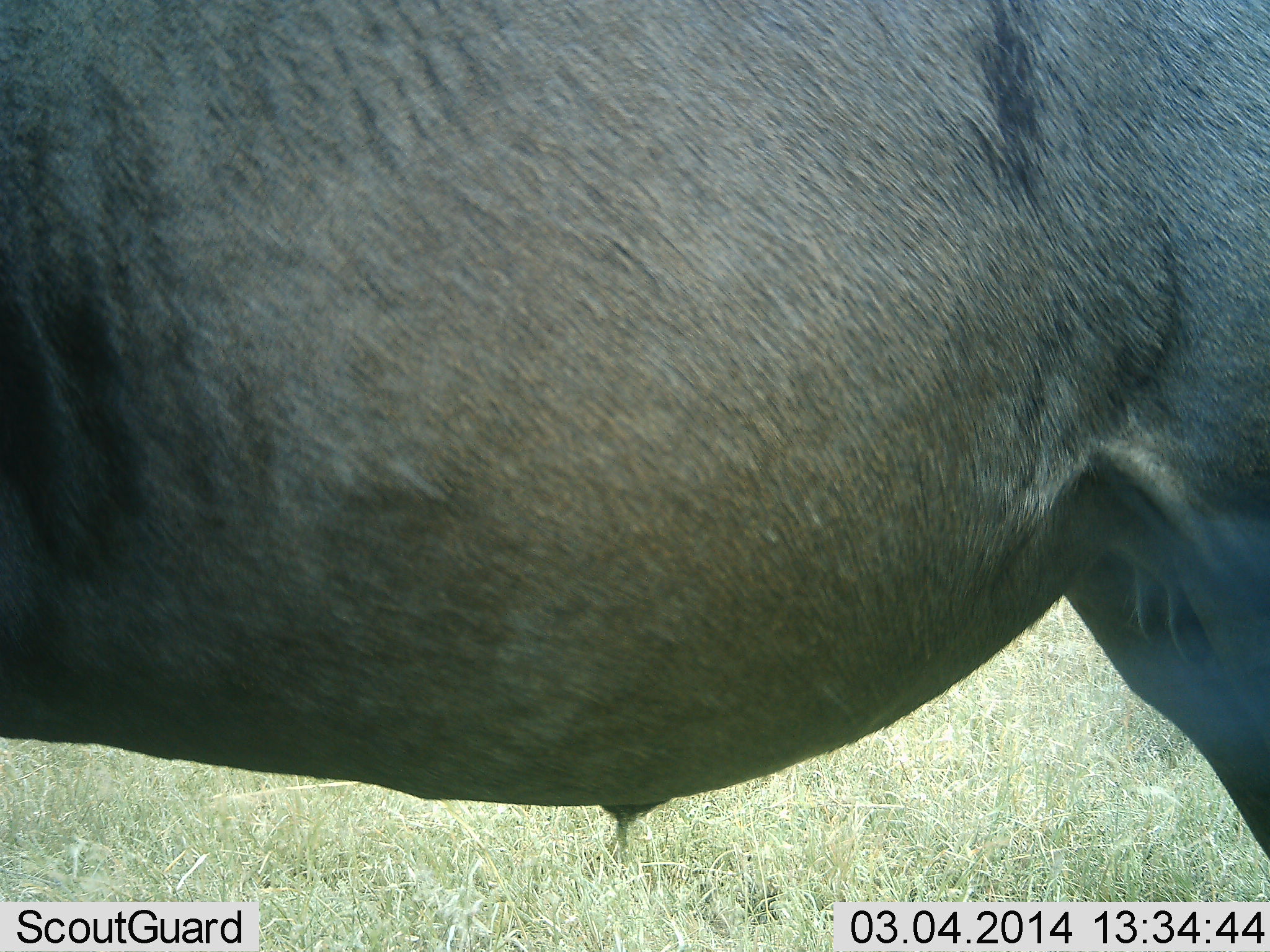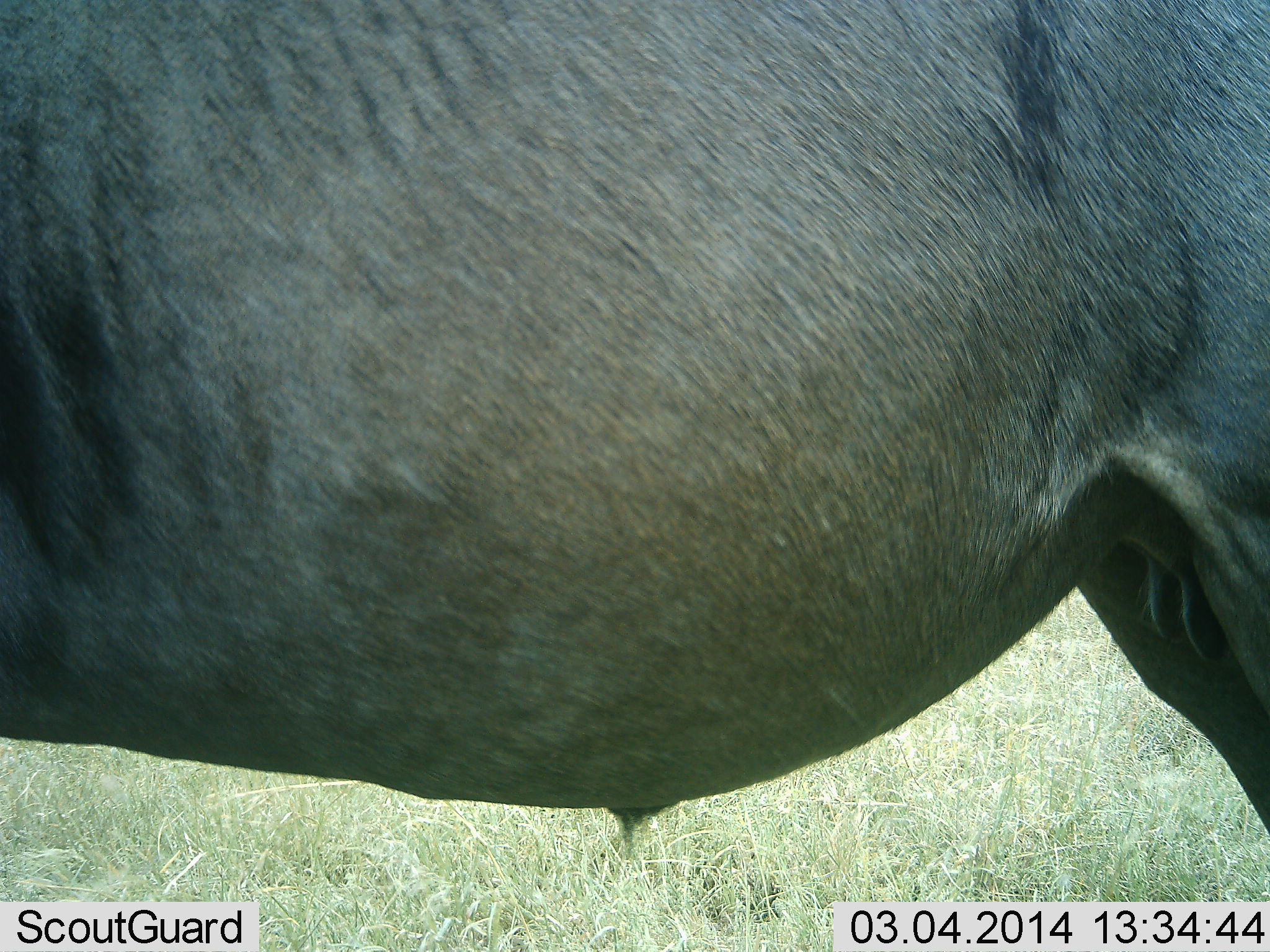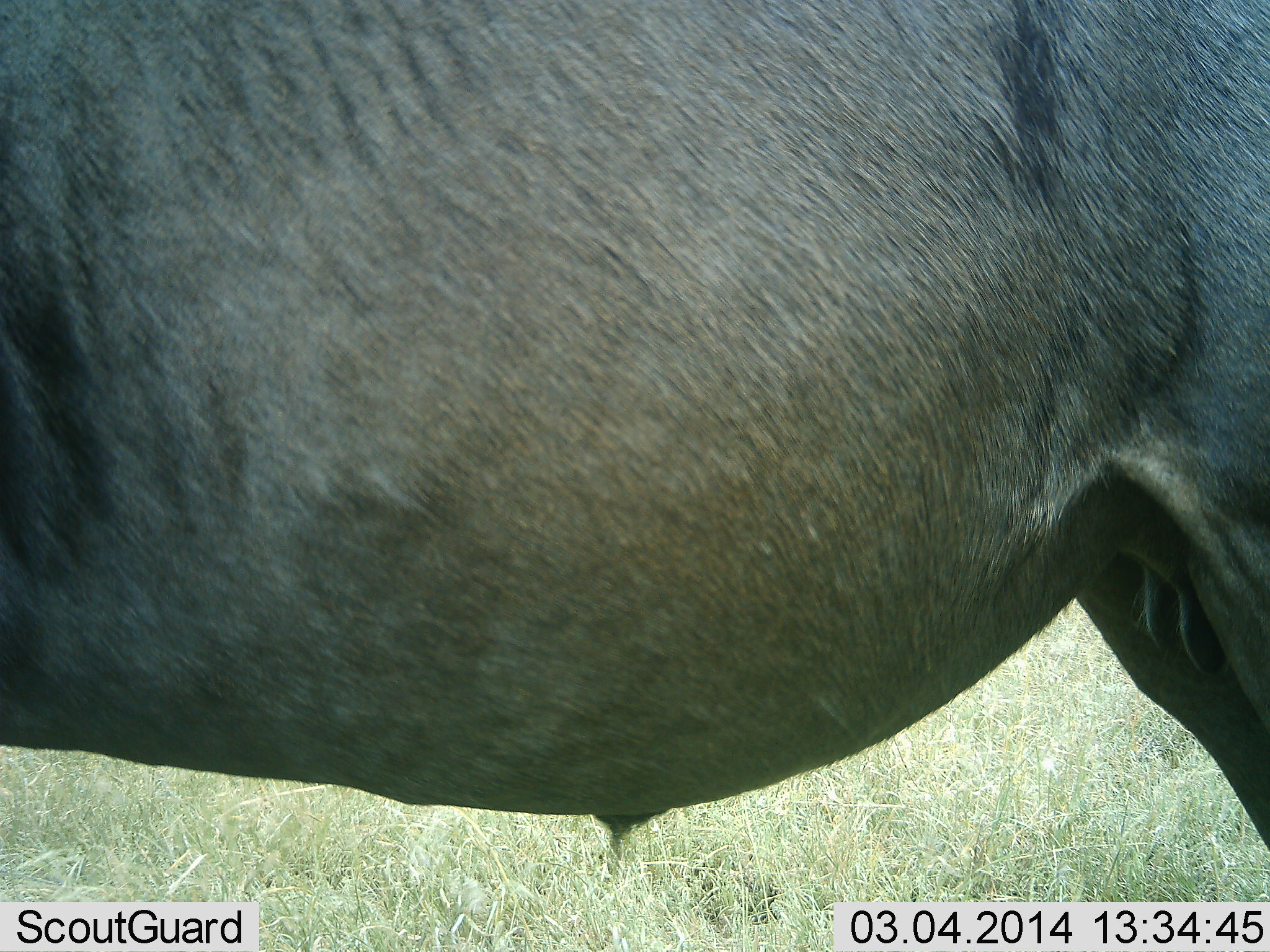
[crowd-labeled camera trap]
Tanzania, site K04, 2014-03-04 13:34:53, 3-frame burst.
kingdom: Animalia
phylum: Chordata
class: Mammalia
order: Artiodactyla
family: Bovidae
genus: Connochaetes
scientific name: Connochaetes taurinus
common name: blue wildebeest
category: wildebeest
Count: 1.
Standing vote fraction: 100%.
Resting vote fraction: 0%.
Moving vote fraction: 0%.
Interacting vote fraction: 0%.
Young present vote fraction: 0%.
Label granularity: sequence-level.